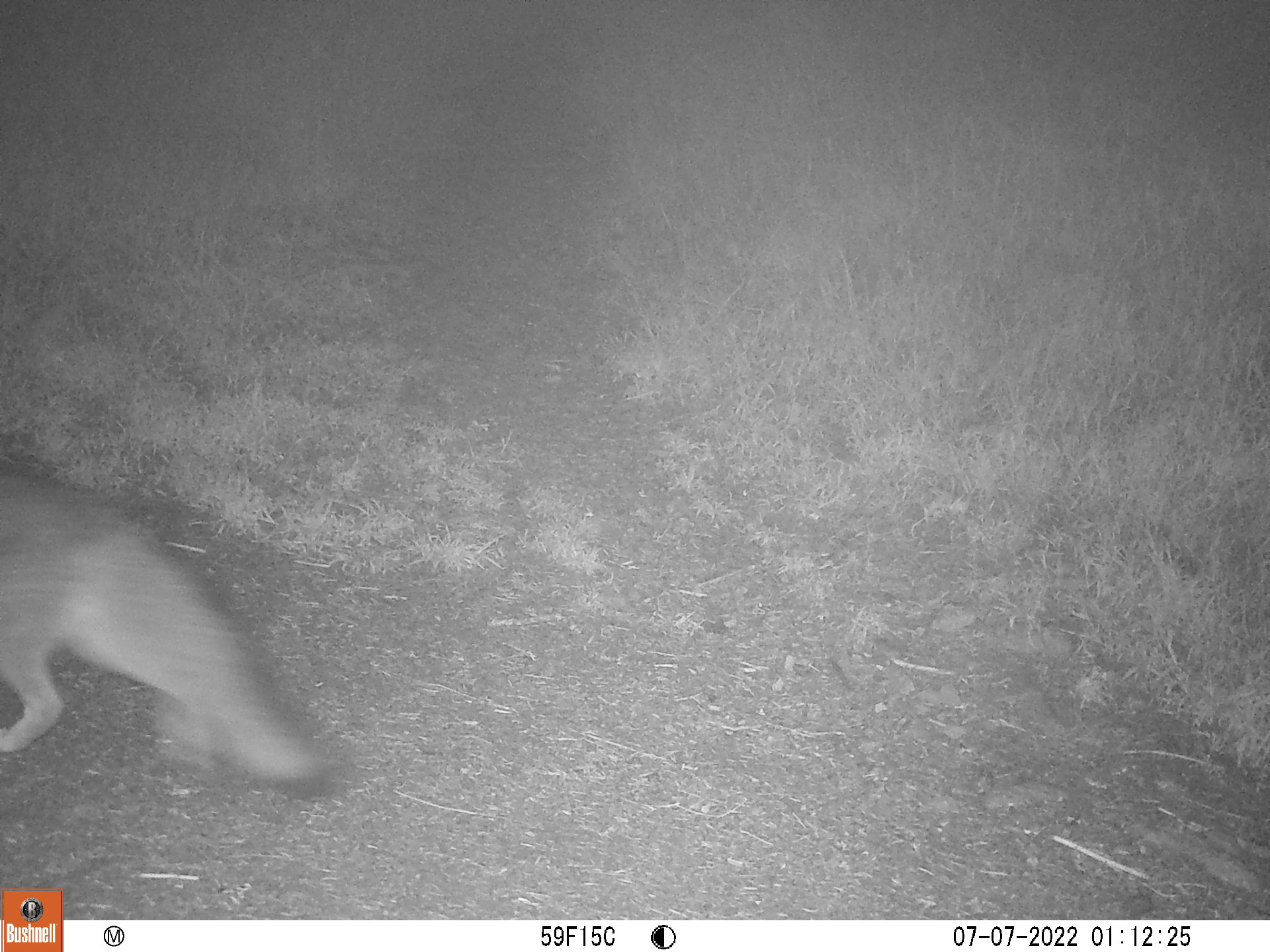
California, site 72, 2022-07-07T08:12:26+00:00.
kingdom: Animalia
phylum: Chordata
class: Mammalia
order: Carnivora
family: Canidae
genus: Urocyon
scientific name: Urocyon cinereoargenteus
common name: gray fox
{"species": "gray fox (Urocyon cinereoargenteus)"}